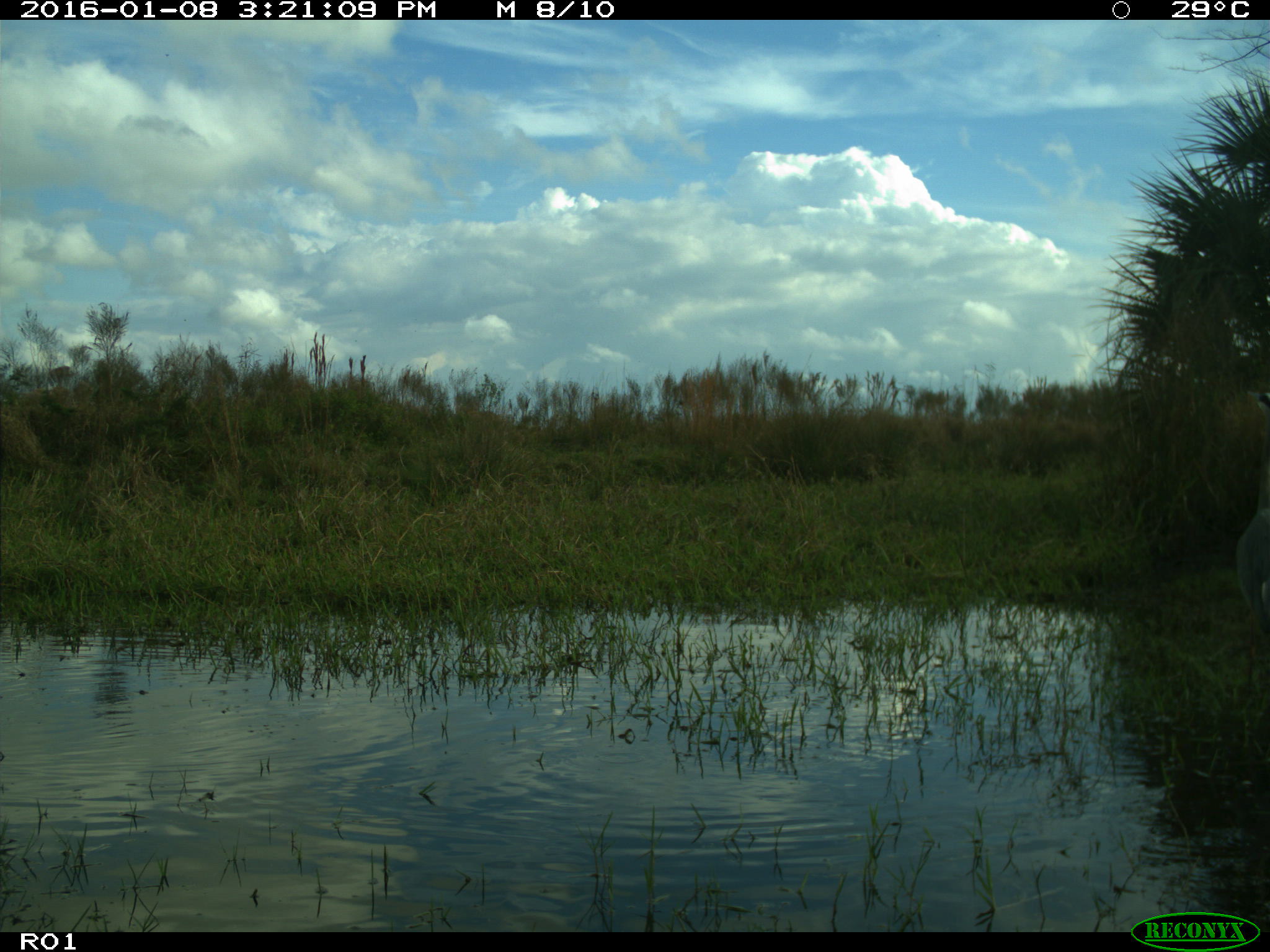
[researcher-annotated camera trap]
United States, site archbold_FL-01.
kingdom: Animalia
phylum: Chordata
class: Aves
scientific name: Aves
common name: birds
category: unidentified bird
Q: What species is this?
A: Unidentified bird (birds) (Aves).